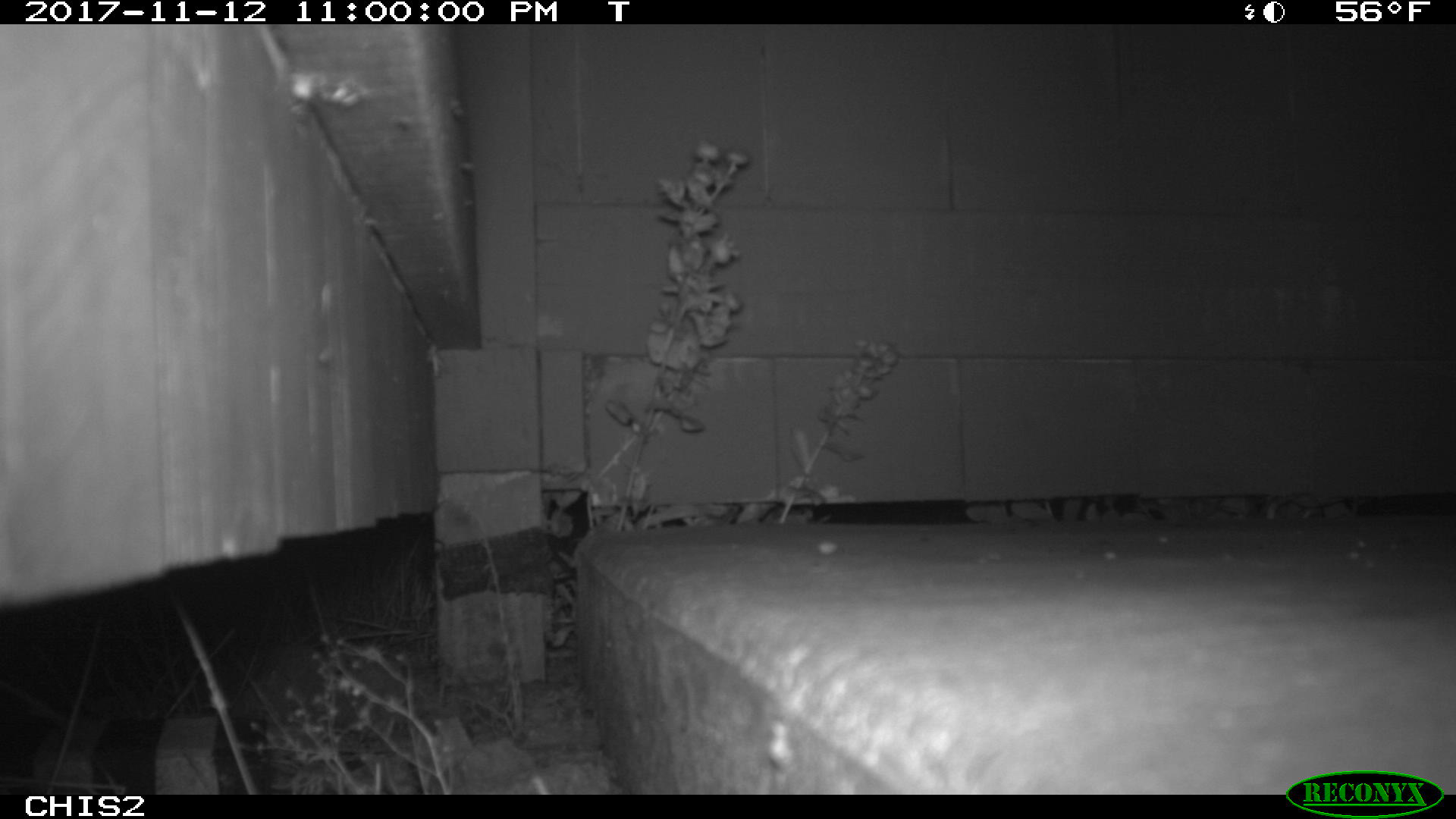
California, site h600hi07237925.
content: no animal present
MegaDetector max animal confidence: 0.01